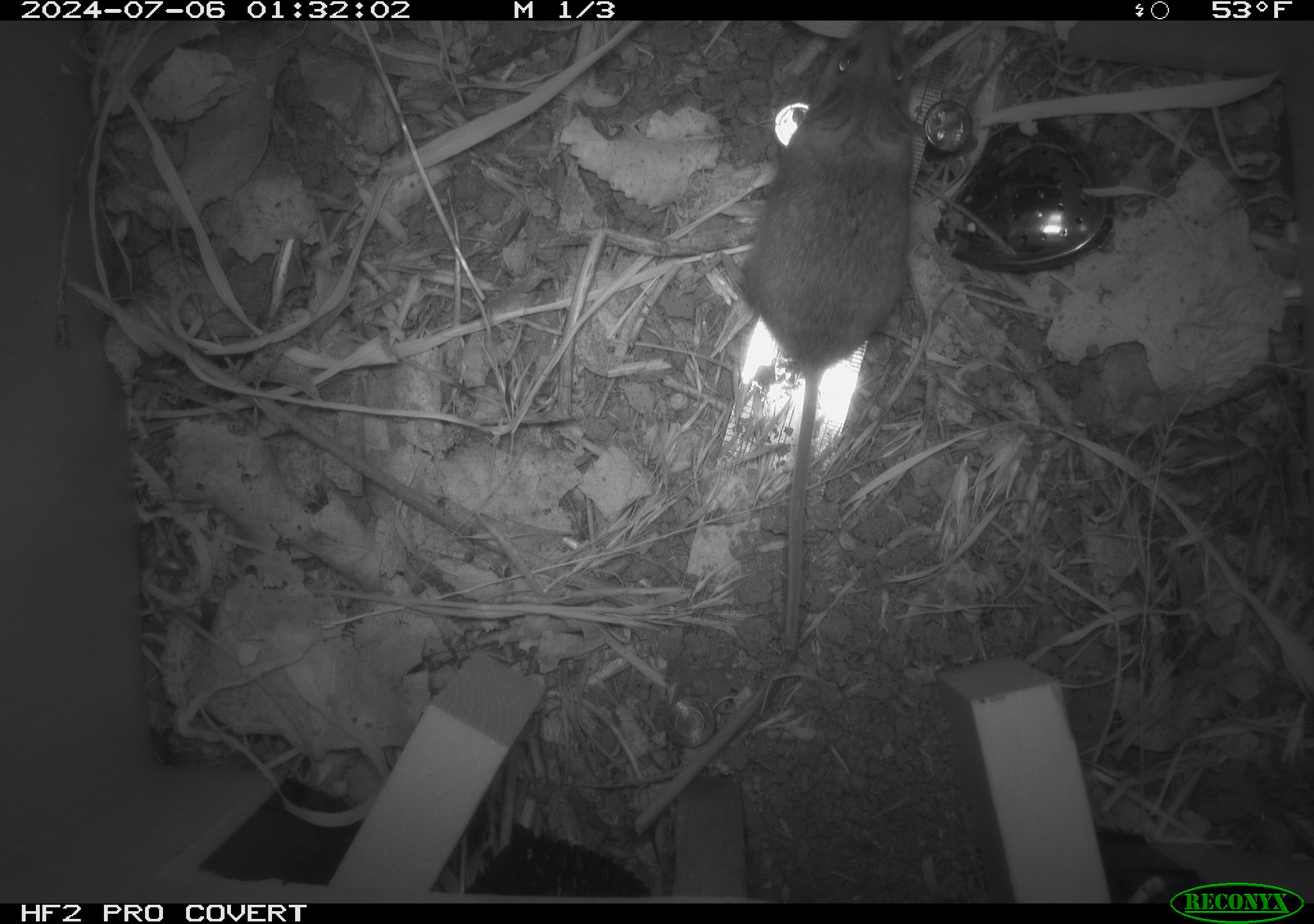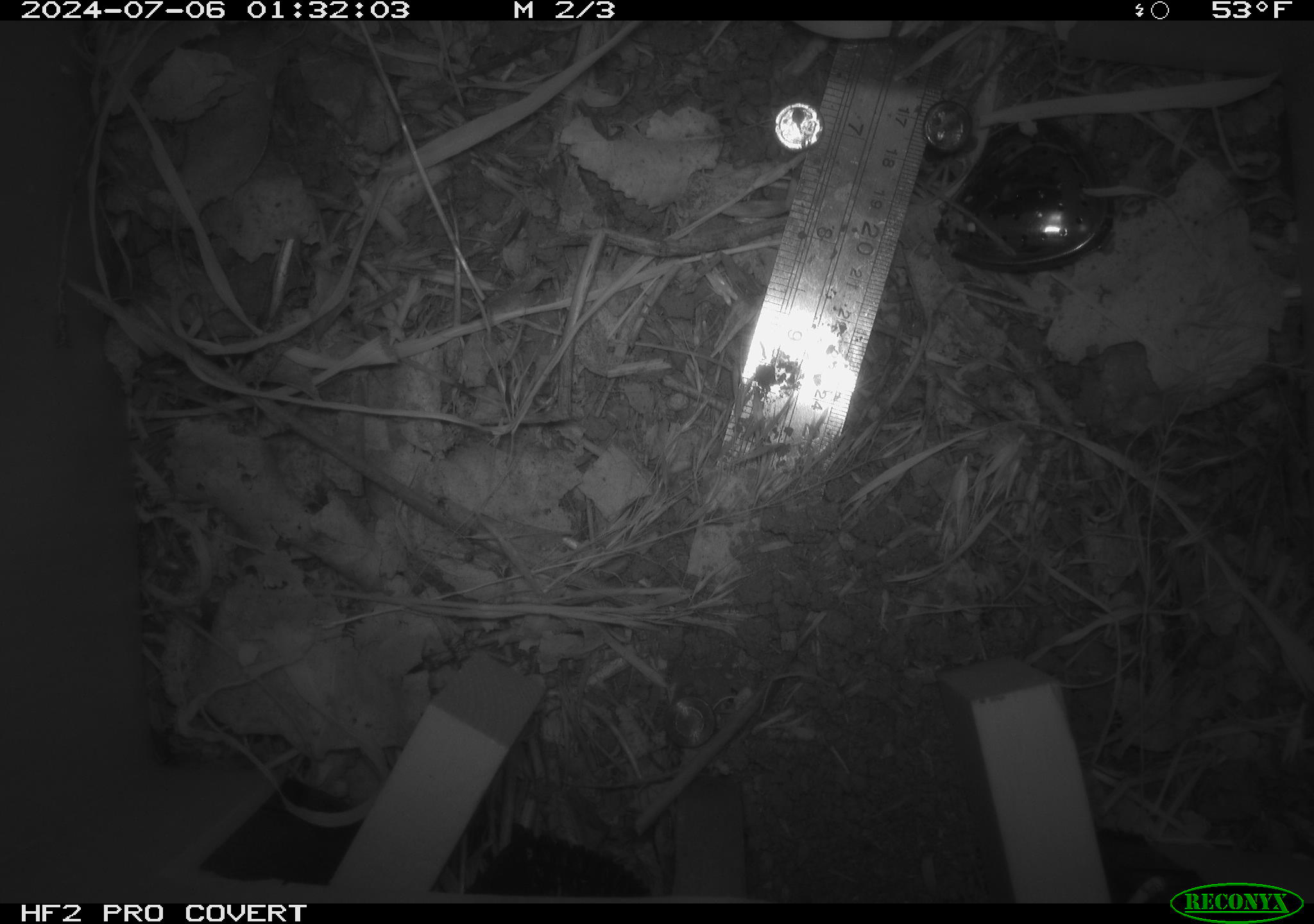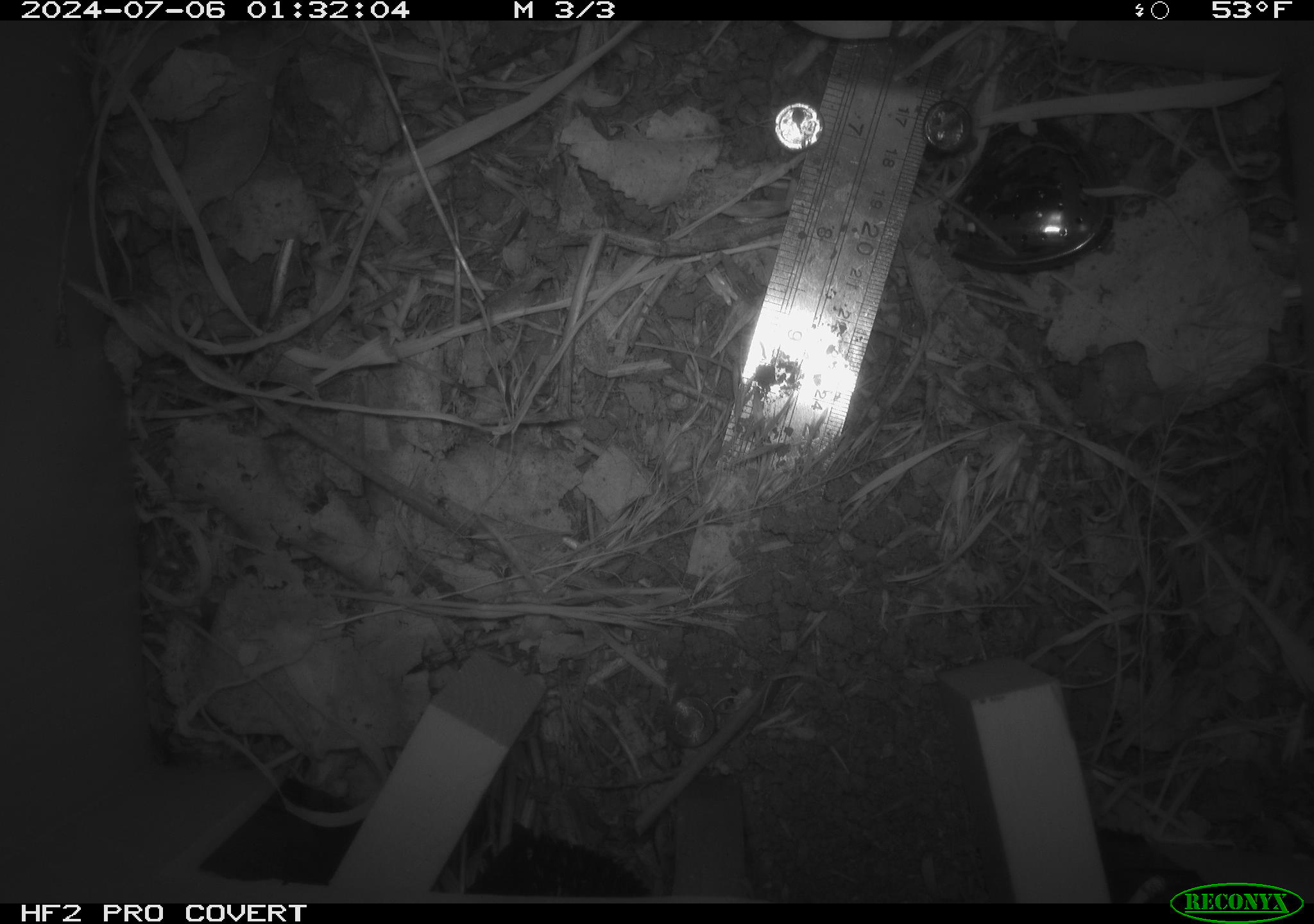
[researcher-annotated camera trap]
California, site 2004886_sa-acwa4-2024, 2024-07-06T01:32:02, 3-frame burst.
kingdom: Animalia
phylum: Chordata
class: Mammalia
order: Rodentia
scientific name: Rodentia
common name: mouse species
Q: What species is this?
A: Mouse species (Rodentia).